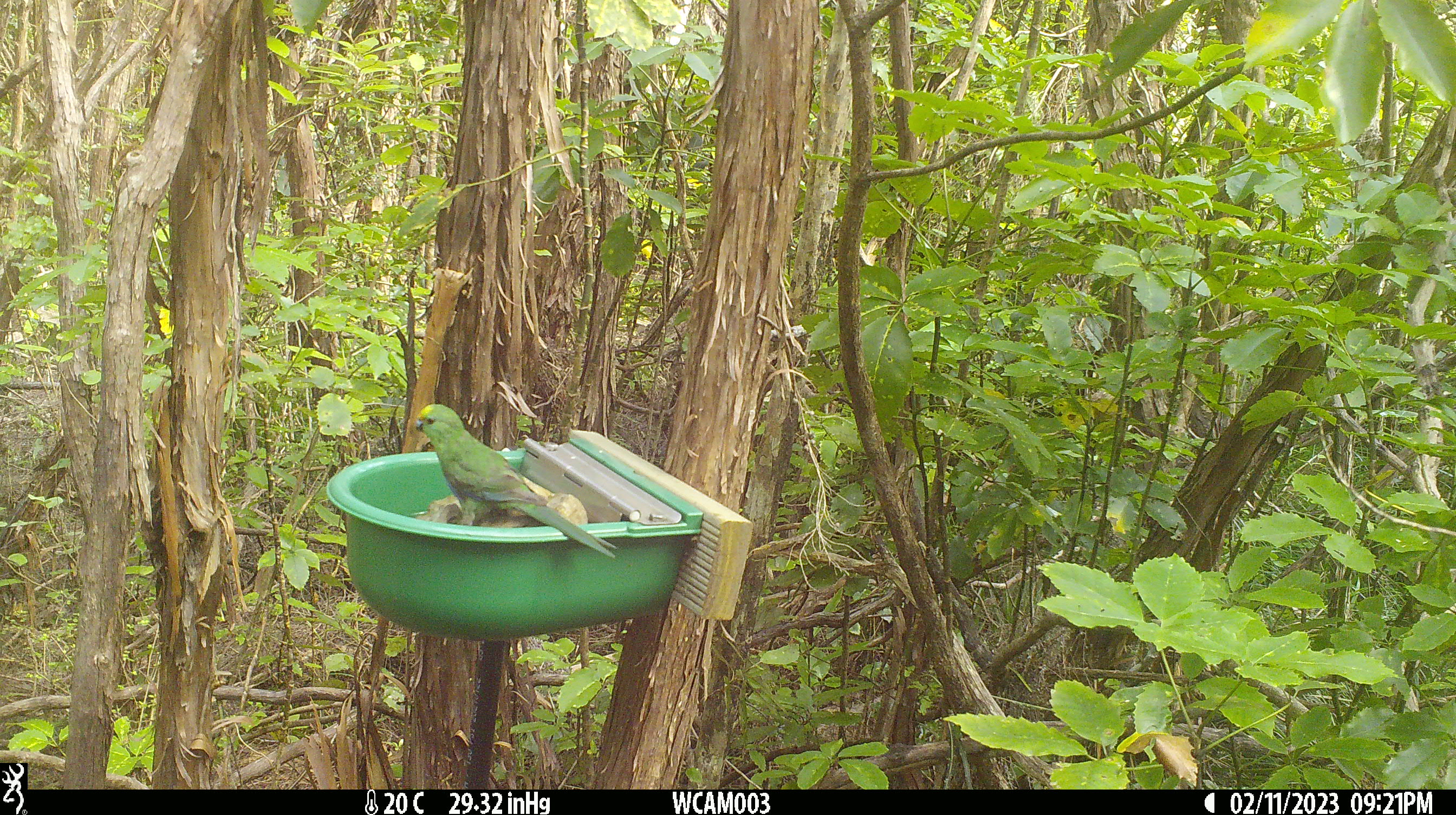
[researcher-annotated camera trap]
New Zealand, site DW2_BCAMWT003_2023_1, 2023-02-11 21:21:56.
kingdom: Animalia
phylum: Chordata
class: Aves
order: Psittaciformes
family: Psittaculidae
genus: Cyanoramphus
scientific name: Cyanoramphus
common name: parakeet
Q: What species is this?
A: Parakeet (Cyanoramphus).